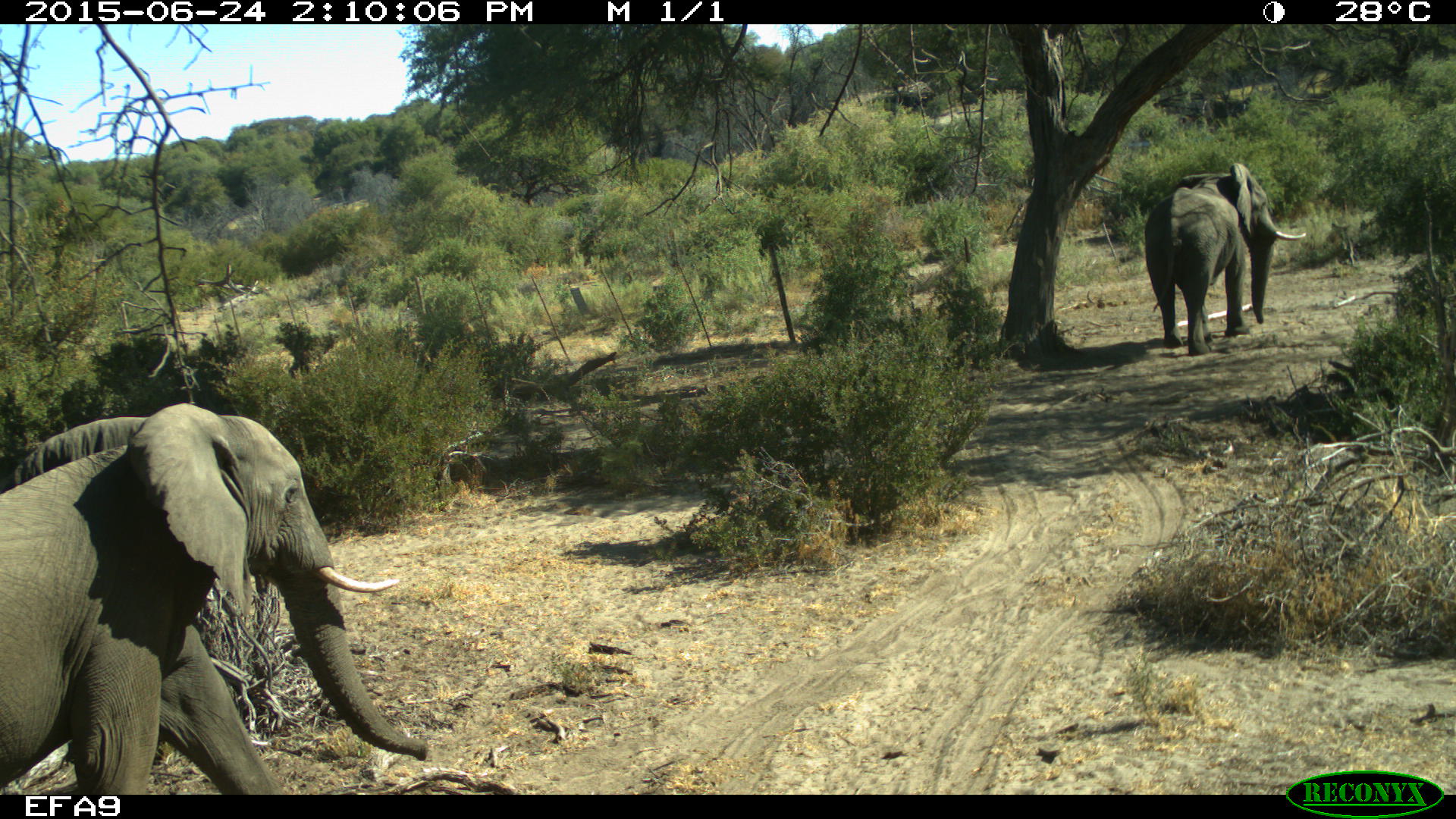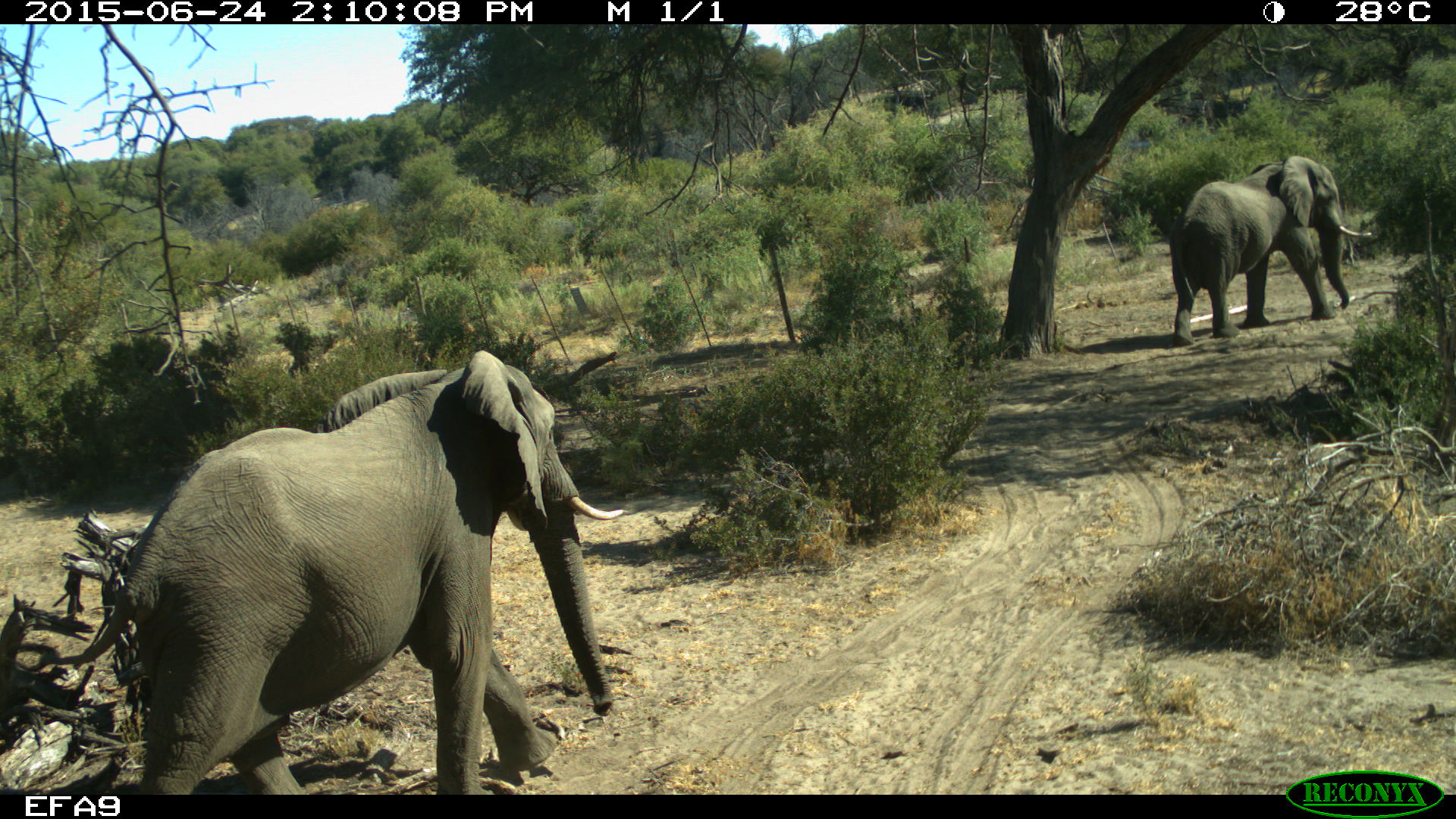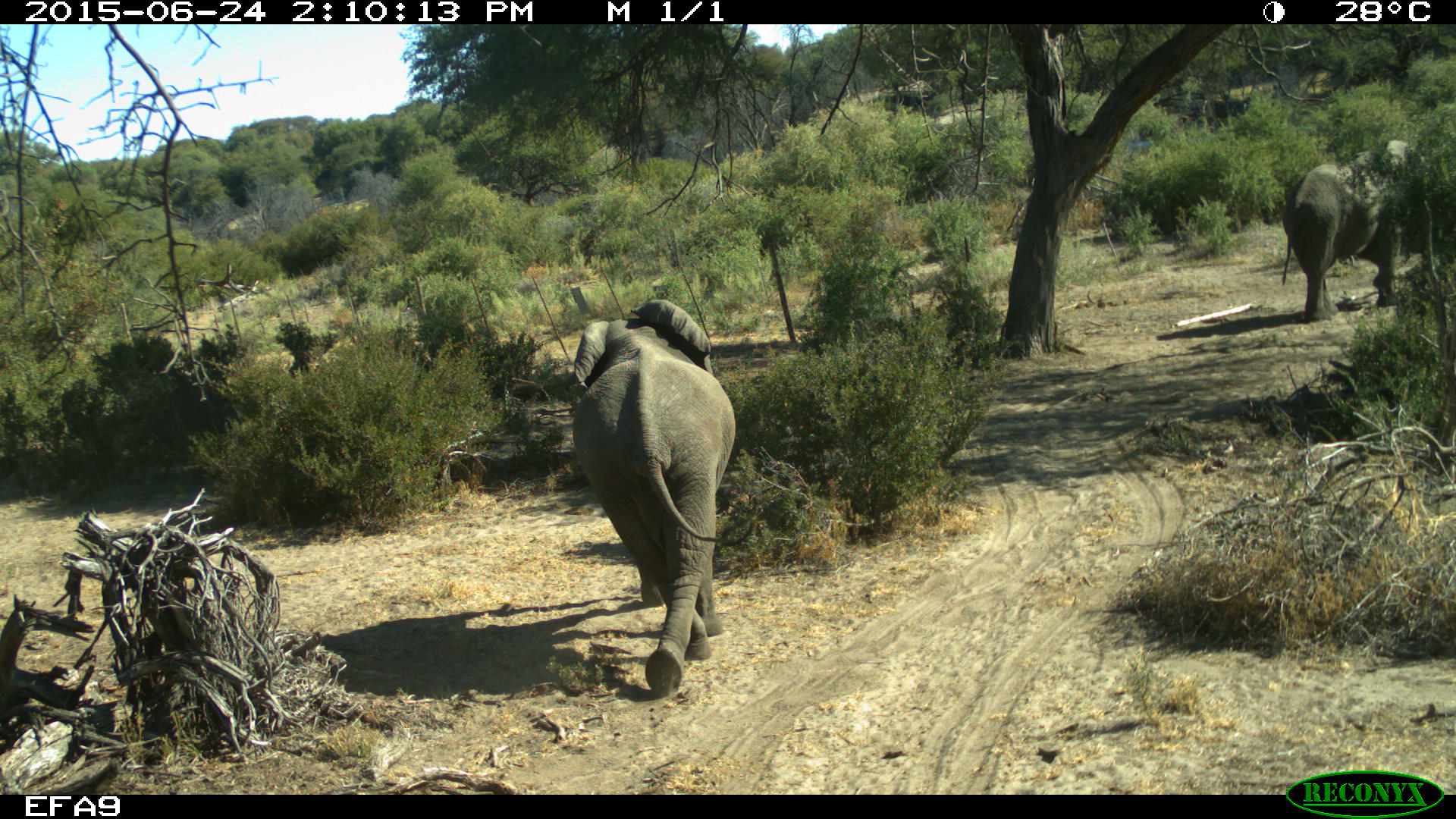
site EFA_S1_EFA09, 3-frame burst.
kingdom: Animalia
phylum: Chordata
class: Mammalia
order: Proboscidea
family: Elephantidae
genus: Loxodonta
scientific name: Loxodonta africana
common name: african bush elephant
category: elephant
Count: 2.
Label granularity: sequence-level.